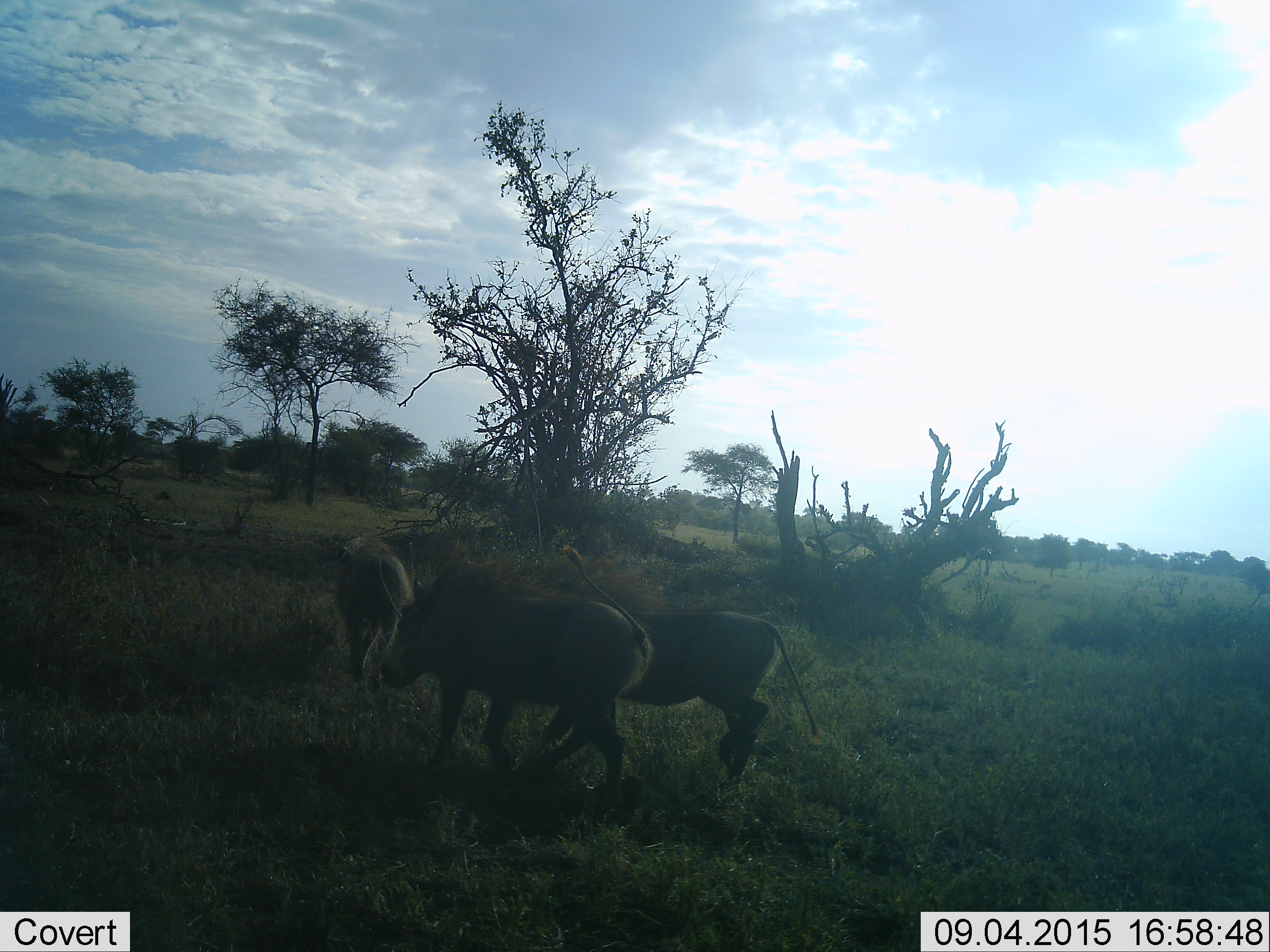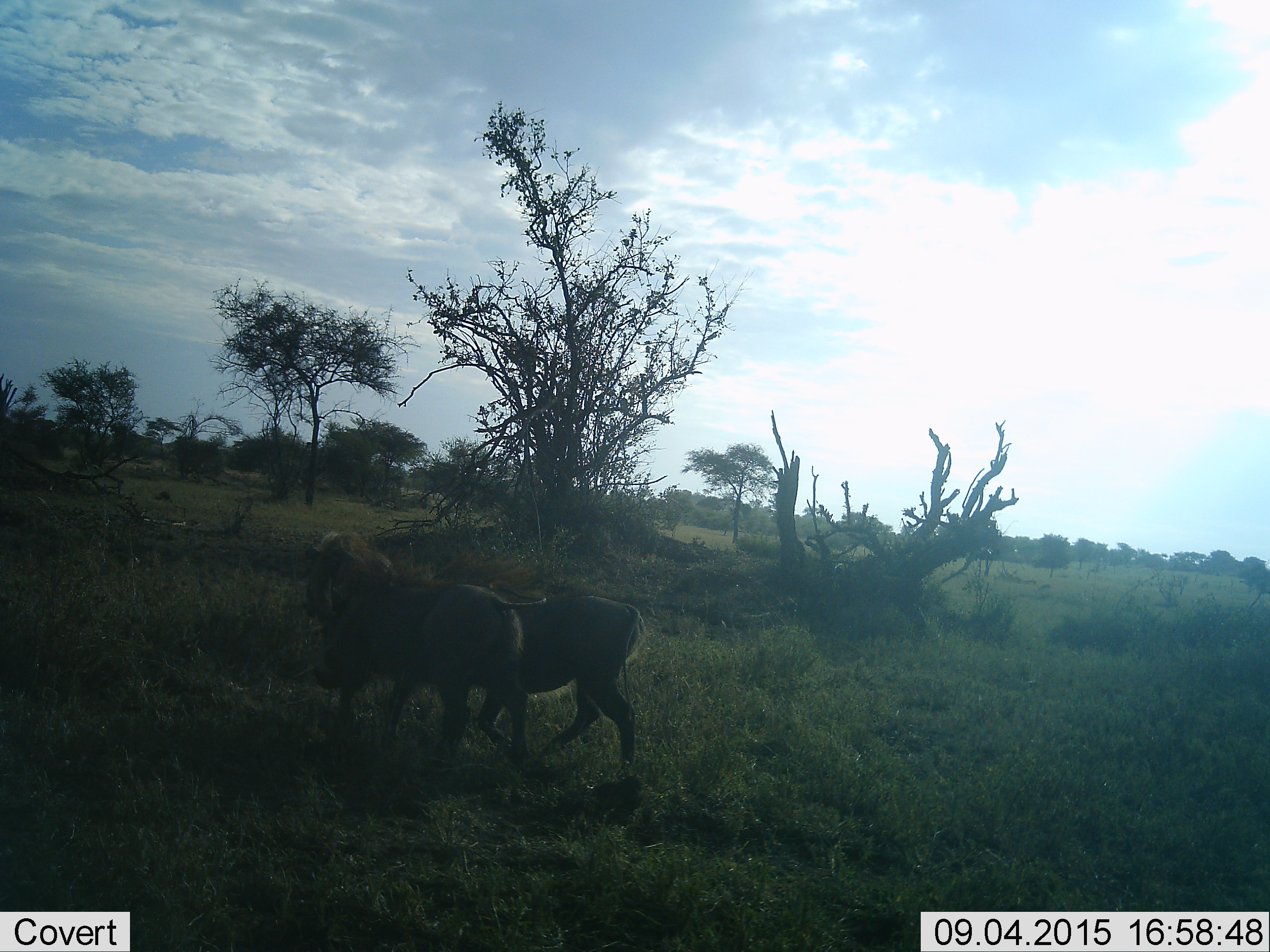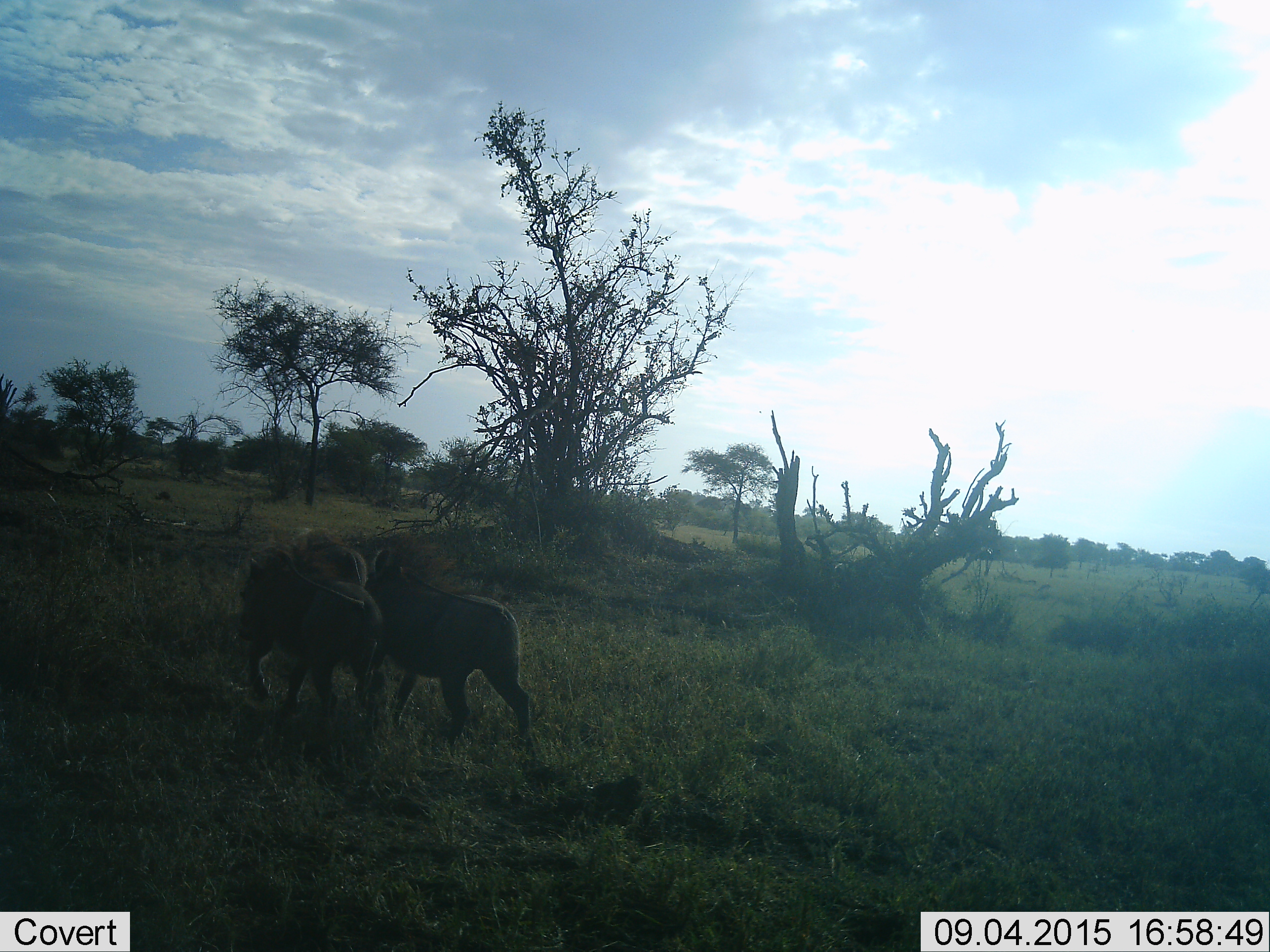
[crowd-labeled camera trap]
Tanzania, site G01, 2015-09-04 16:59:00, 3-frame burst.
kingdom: Animalia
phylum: Chordata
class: Mammalia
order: Artiodactyla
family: Suidae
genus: Phacochoerus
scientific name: Phacochoerus africanus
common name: warthog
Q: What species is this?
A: Warthog (Phacochoerus africanus).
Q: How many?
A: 3.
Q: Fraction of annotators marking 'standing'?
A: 0%.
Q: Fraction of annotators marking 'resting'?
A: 6%.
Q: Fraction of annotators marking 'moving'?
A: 88%.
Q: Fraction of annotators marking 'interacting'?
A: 6%.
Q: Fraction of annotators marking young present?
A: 0%.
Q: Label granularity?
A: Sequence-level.